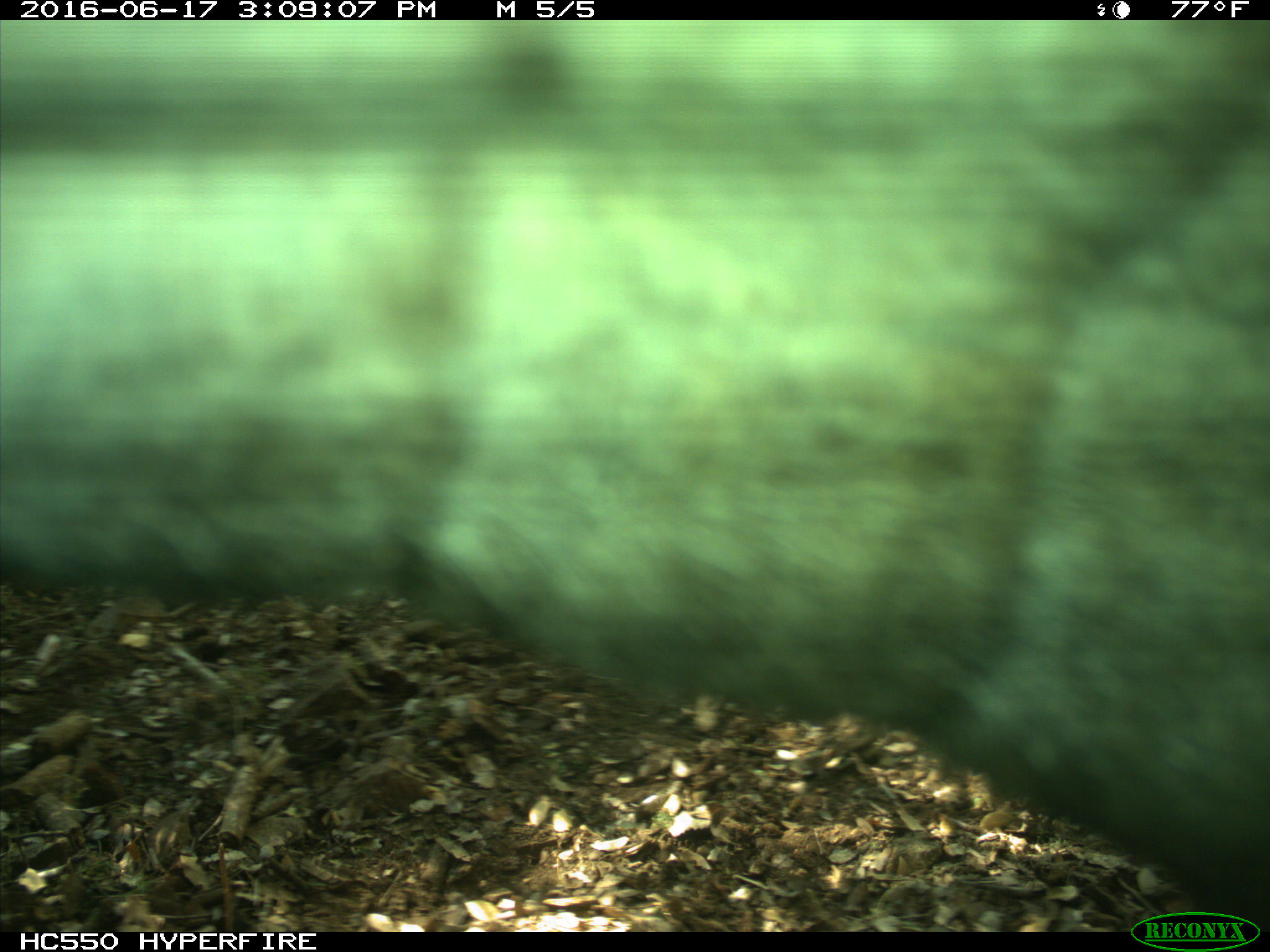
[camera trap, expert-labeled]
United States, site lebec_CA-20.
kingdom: Animalia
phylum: Chordata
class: Mammalia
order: Artiodactyla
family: Bovidae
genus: Bos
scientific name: Bos taurus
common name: domestic cow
Bos taurus (domestic cow).